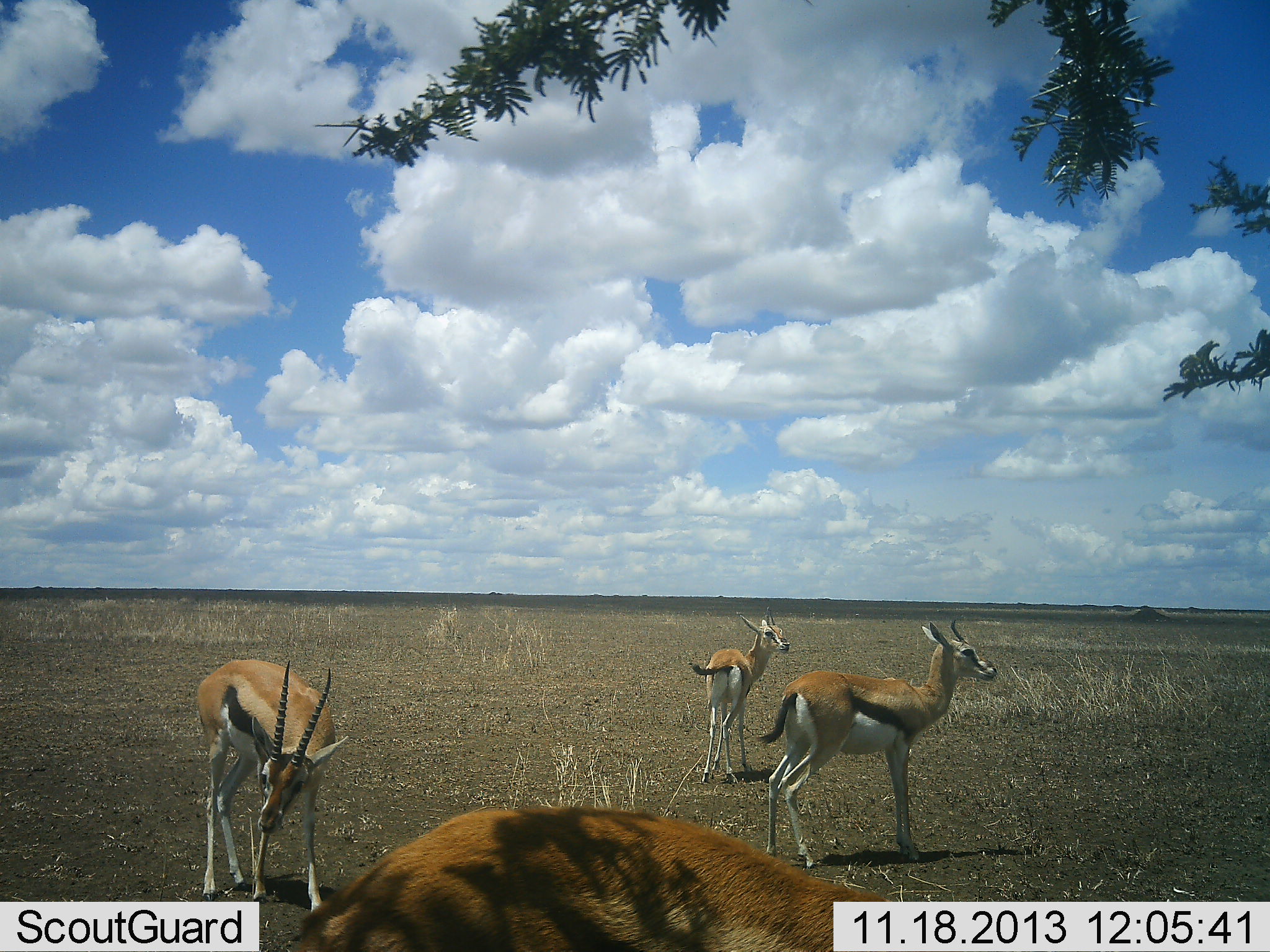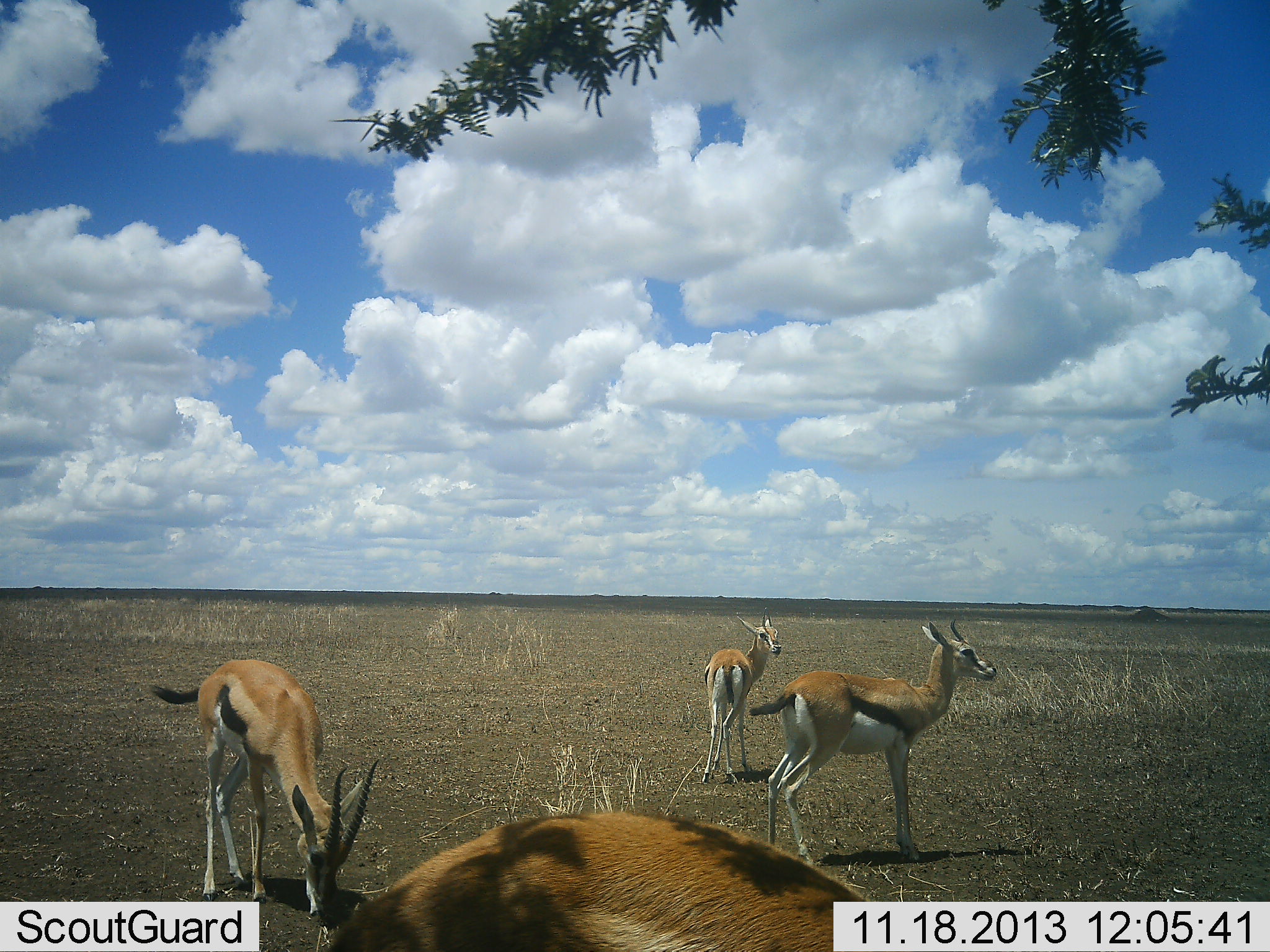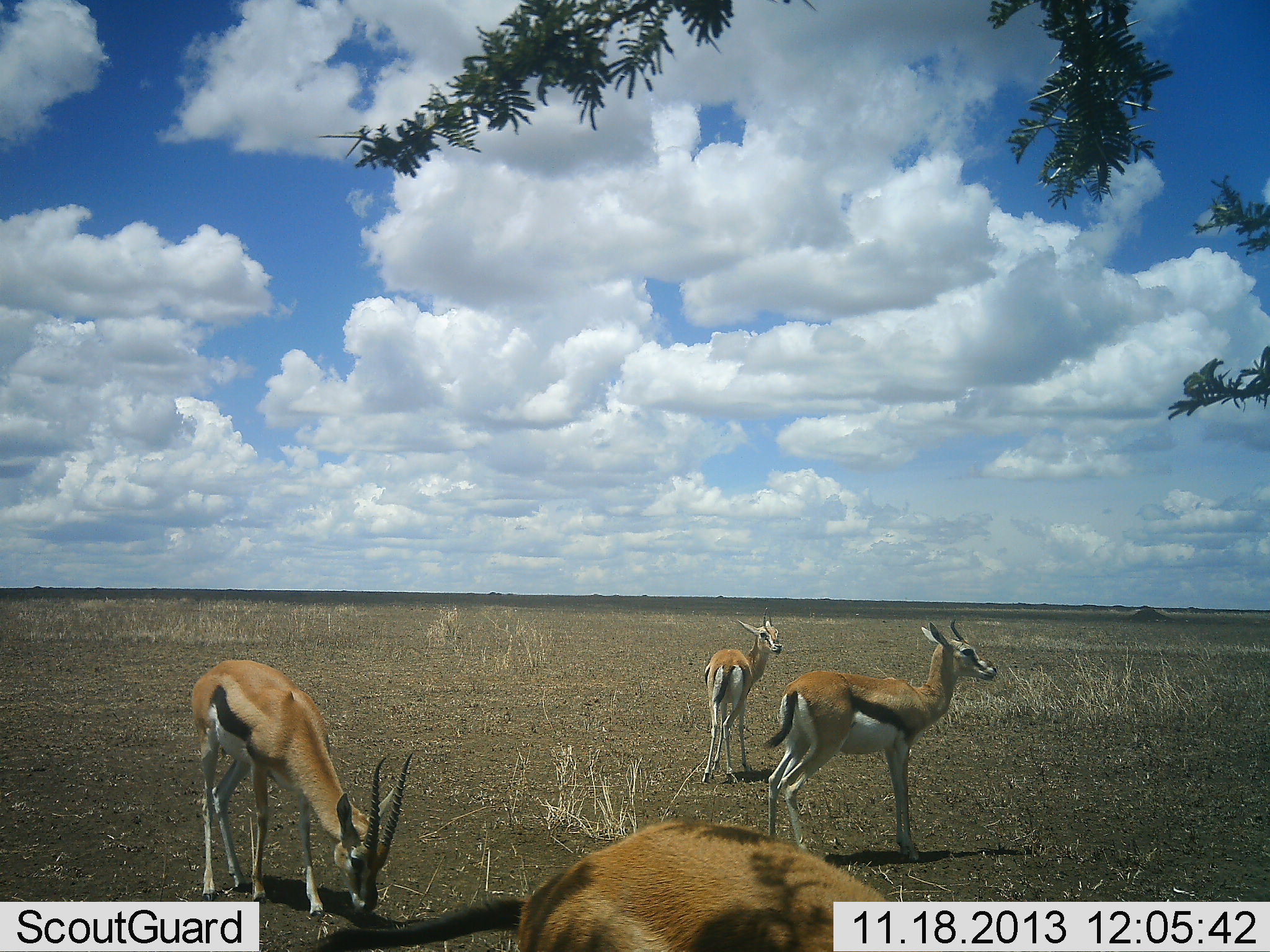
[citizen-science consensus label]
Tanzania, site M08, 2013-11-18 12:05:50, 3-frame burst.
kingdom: Animalia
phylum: Chordata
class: Mammalia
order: Artiodactyla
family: Bovidae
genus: Eudorcas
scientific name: Eudorcas thomsonii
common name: thomson's gazelle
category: gazellethomsons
Gazellethomsons (thomson's gazelle) (Eudorcas thomsonii), count 4. Behavior (volunteer vote fractions): standing 100%, resting 0%, moving 10%, interacting 0%. Young present (vote fraction): 10%. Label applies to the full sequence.